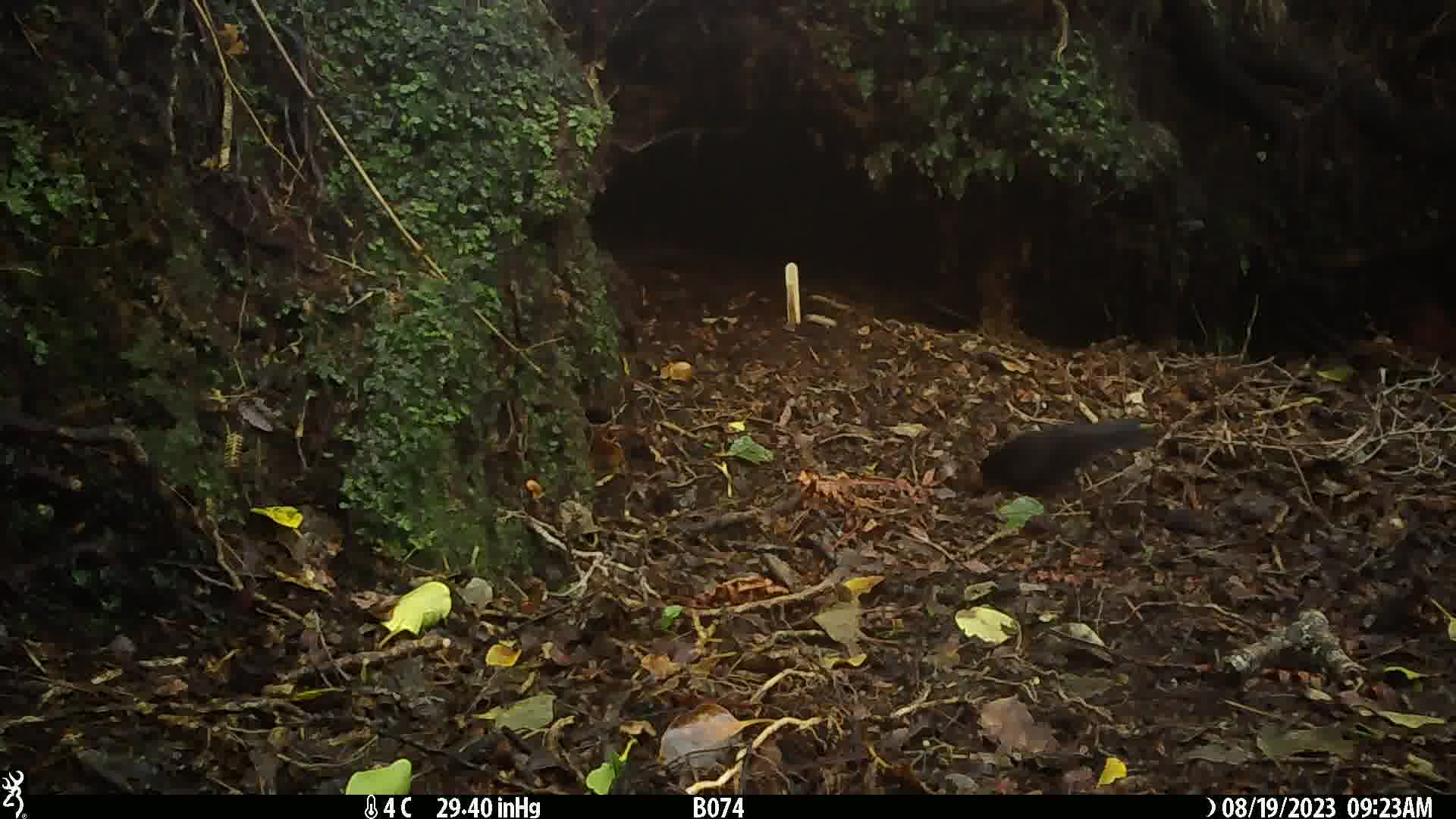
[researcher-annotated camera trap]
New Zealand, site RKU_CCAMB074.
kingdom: Animalia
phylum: Chordata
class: Aves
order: Passeriformes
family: Turdidae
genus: Turdus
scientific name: Turdus merula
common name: eurasian blackbird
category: blackbird